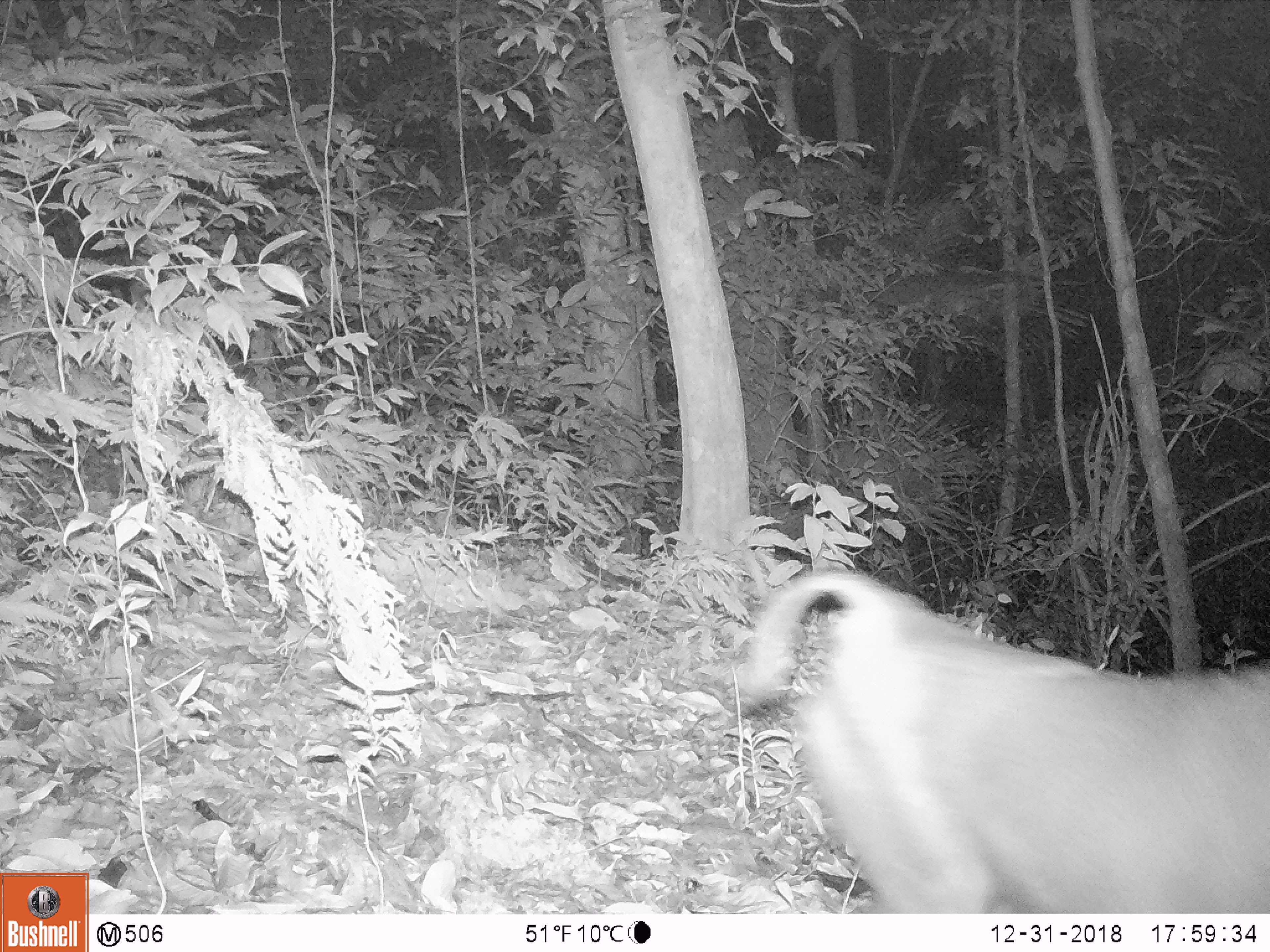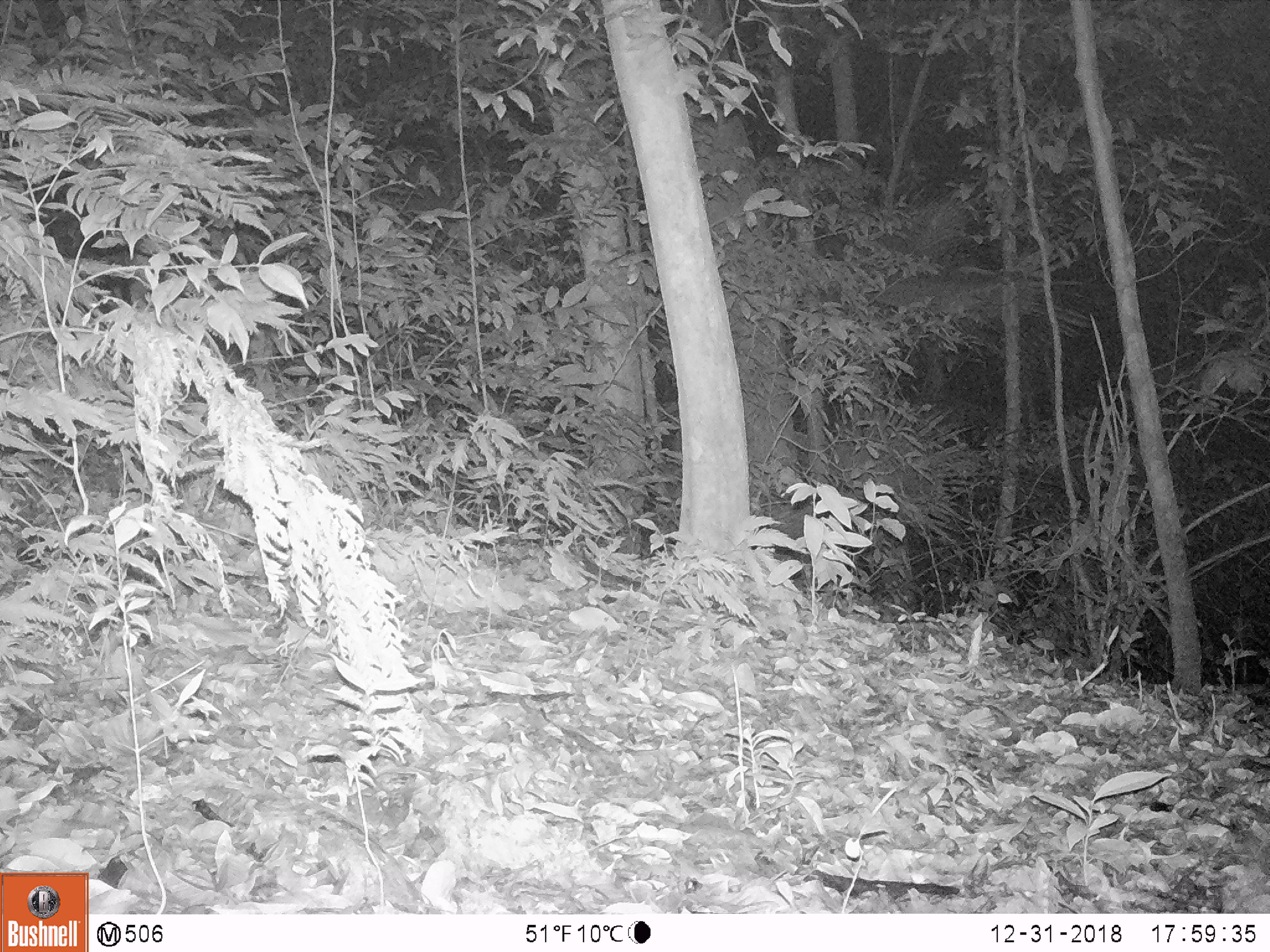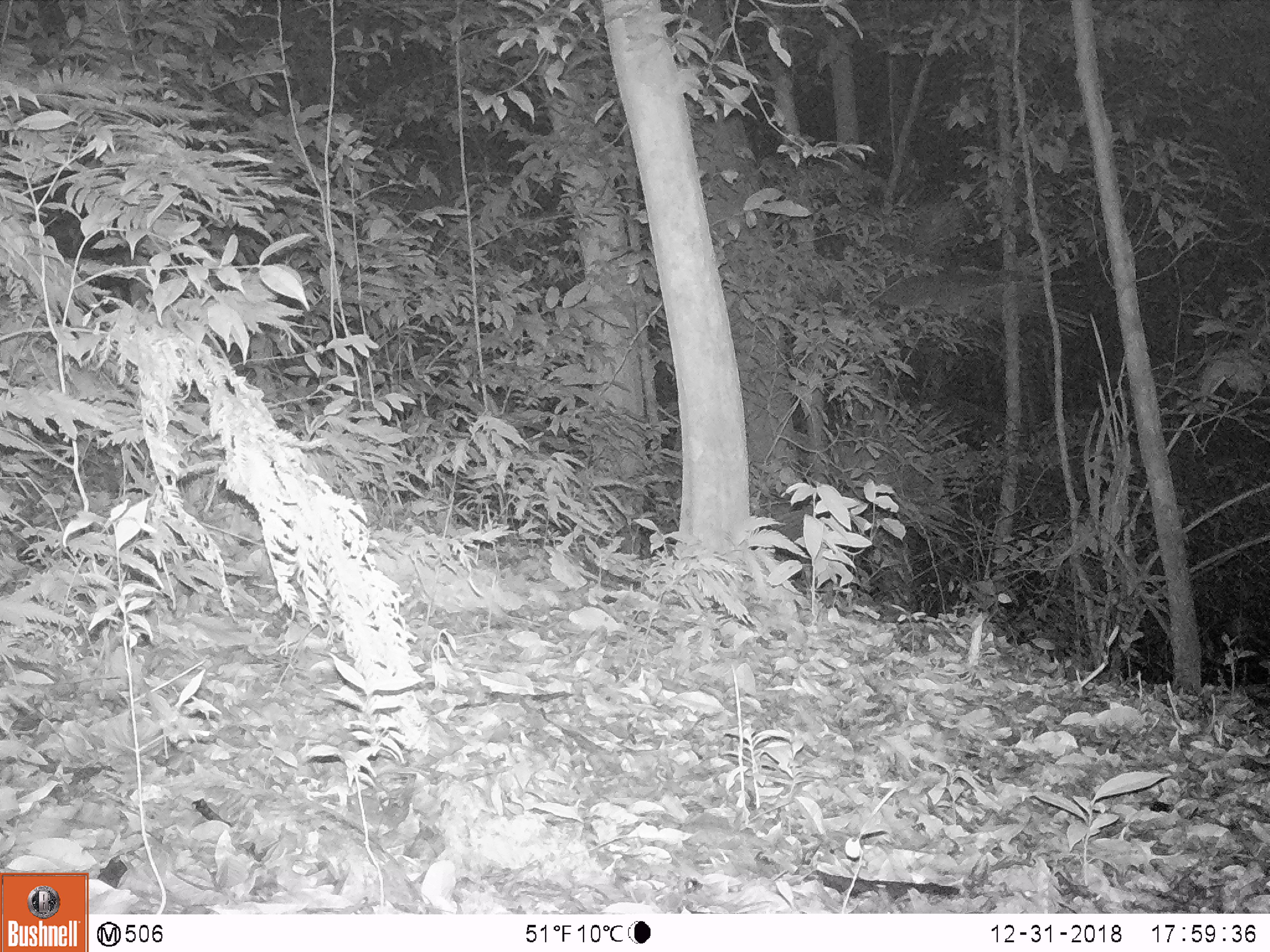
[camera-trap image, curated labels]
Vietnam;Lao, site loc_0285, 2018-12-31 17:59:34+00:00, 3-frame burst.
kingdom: Animalia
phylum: Chordata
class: Mammalia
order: Primates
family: Cercopithecidae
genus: Macaca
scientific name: Macaca nemestrina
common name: pig-tailed macaque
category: pig tailed macaque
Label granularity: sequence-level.